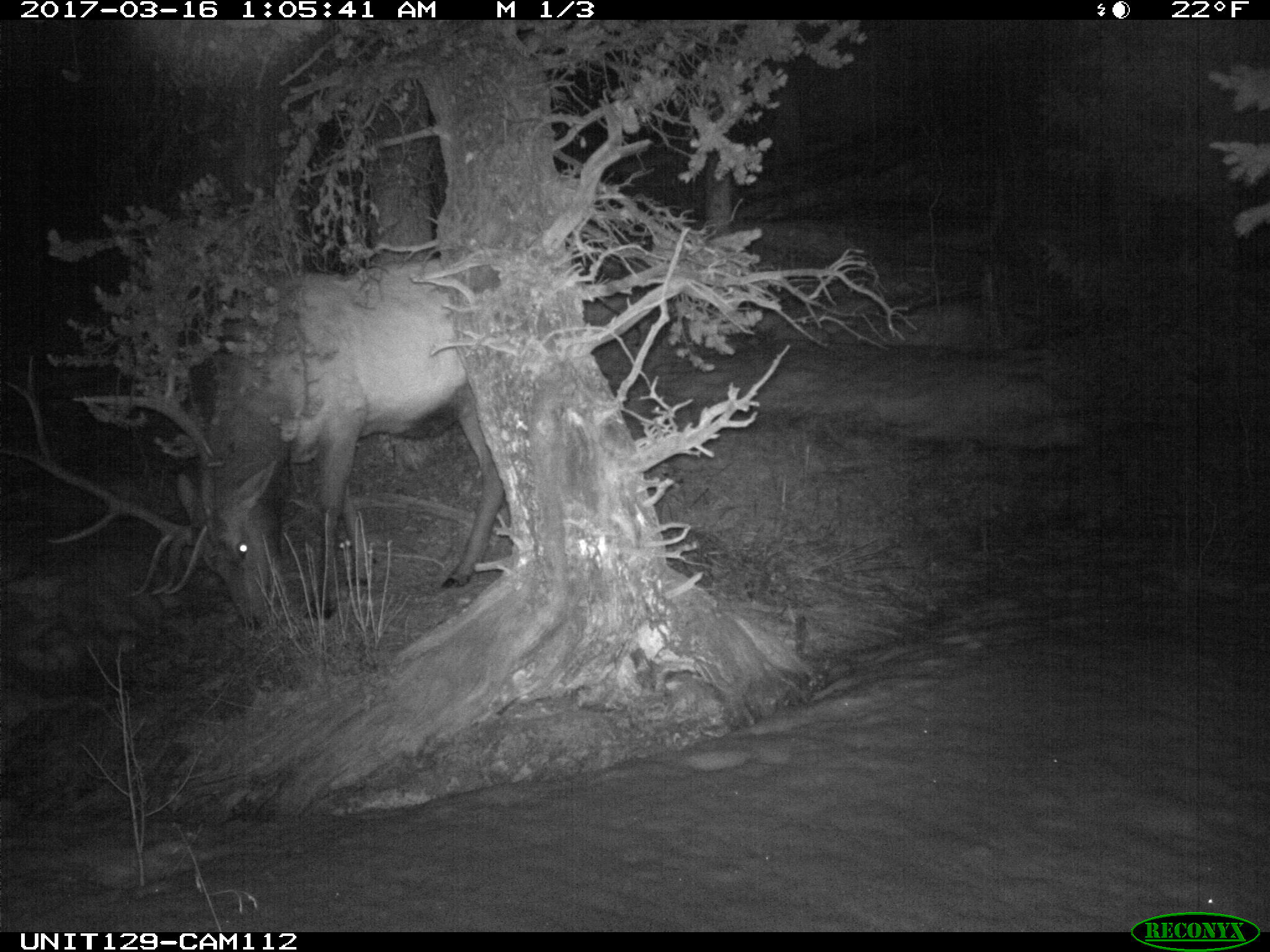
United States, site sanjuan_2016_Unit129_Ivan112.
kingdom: Animalia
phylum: Chordata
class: Mammalia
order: Artiodactyla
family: Cervidae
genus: Cervus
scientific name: Cervus elaphus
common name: red deer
Cervus elaphus (red deer).